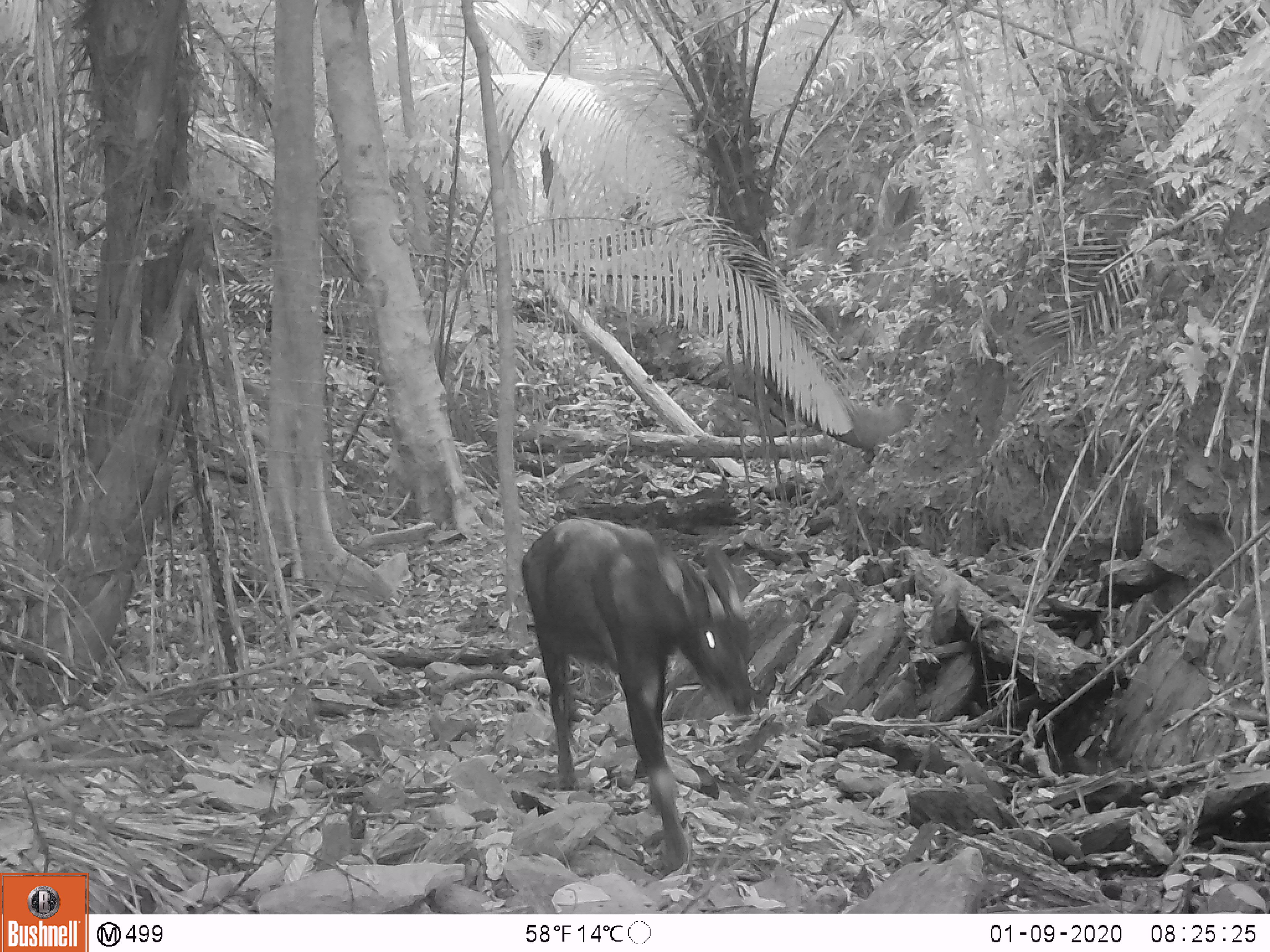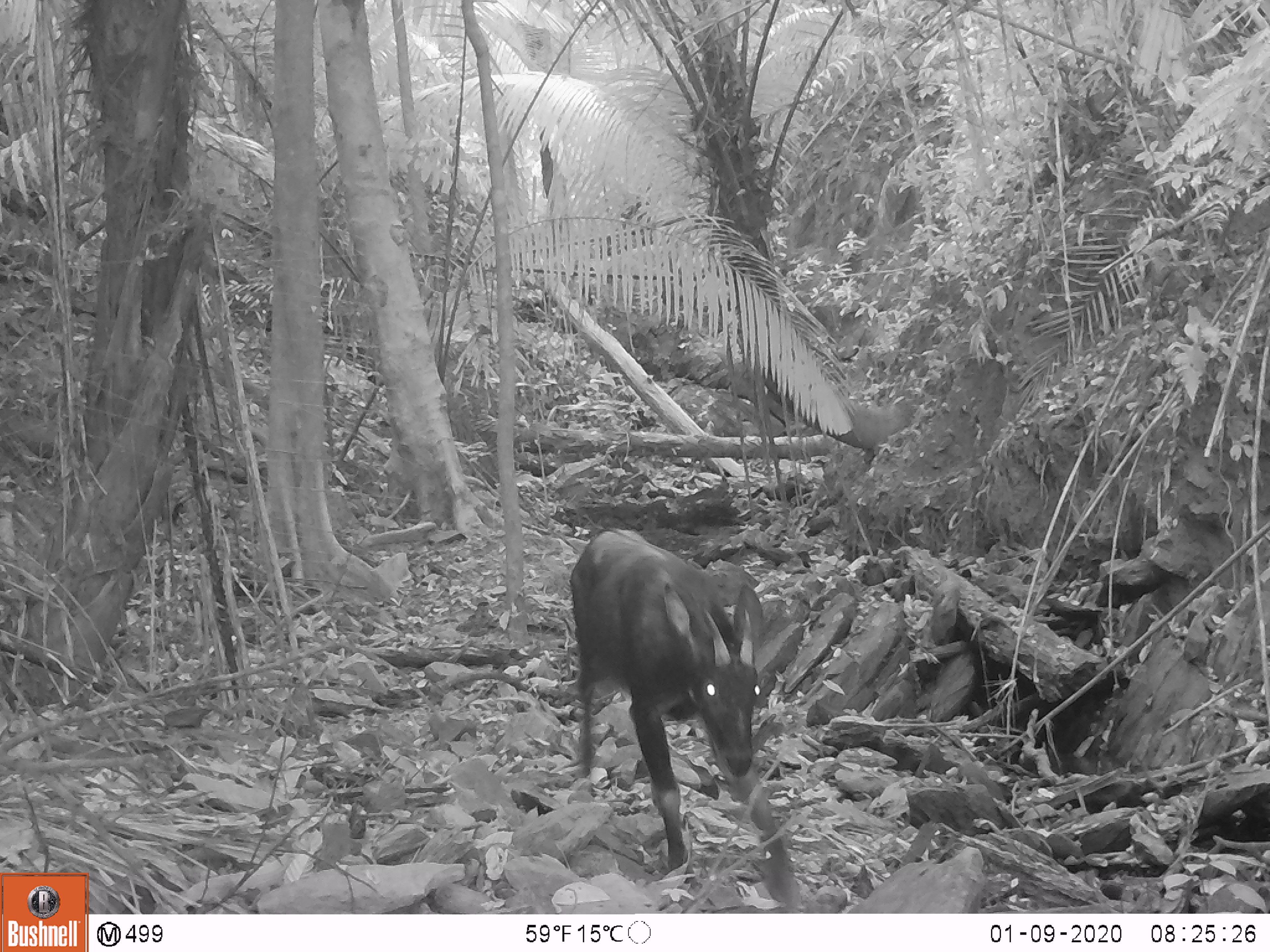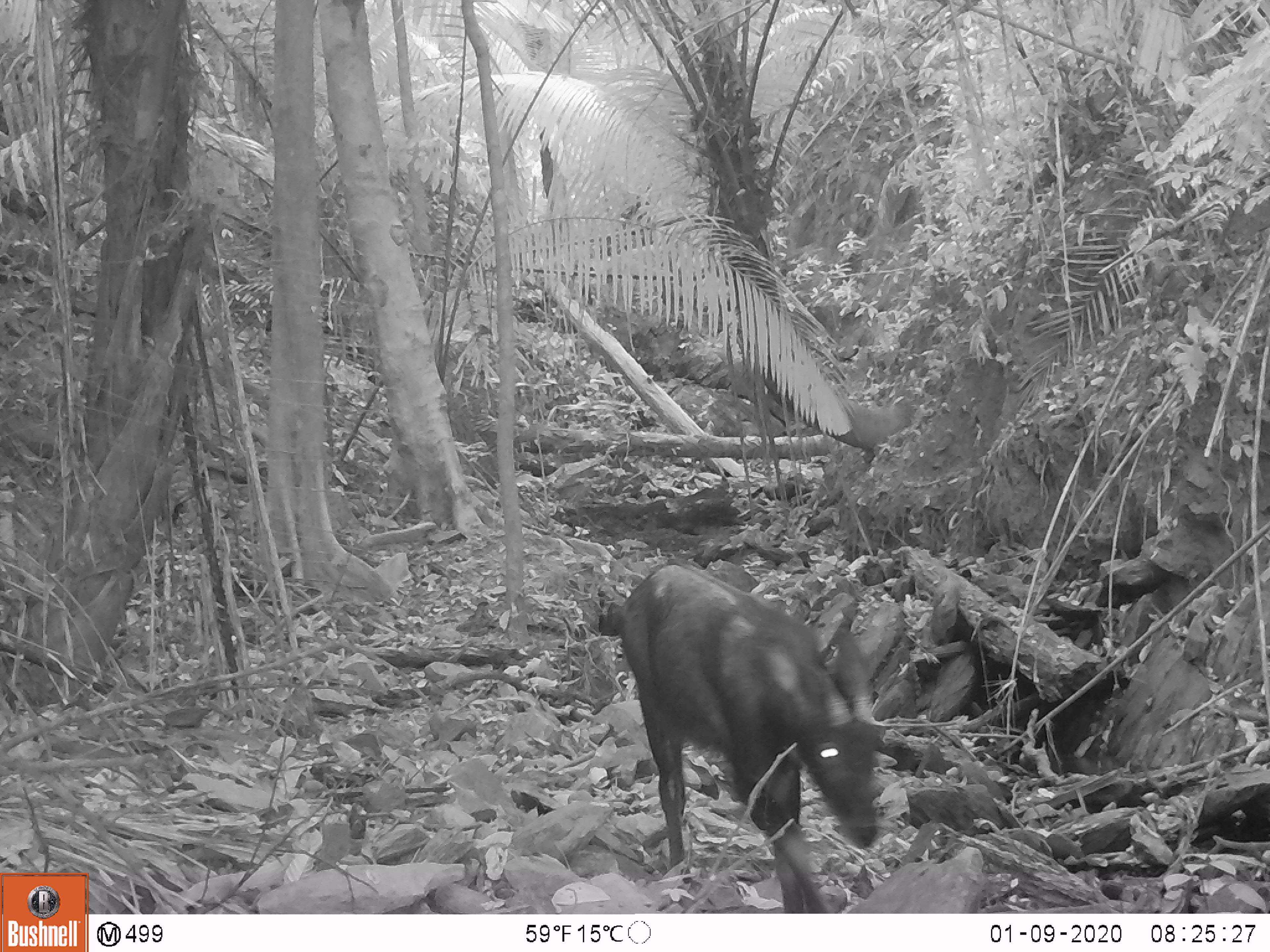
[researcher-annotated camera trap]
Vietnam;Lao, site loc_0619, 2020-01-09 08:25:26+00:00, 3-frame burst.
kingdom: Animalia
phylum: Chordata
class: Mammalia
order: Artiodactyla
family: Bovidae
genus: Capricornis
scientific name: Capricornis sumatraensis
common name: chinese serow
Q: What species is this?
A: Chinese serow (Capricornis sumatraensis).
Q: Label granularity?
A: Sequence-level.